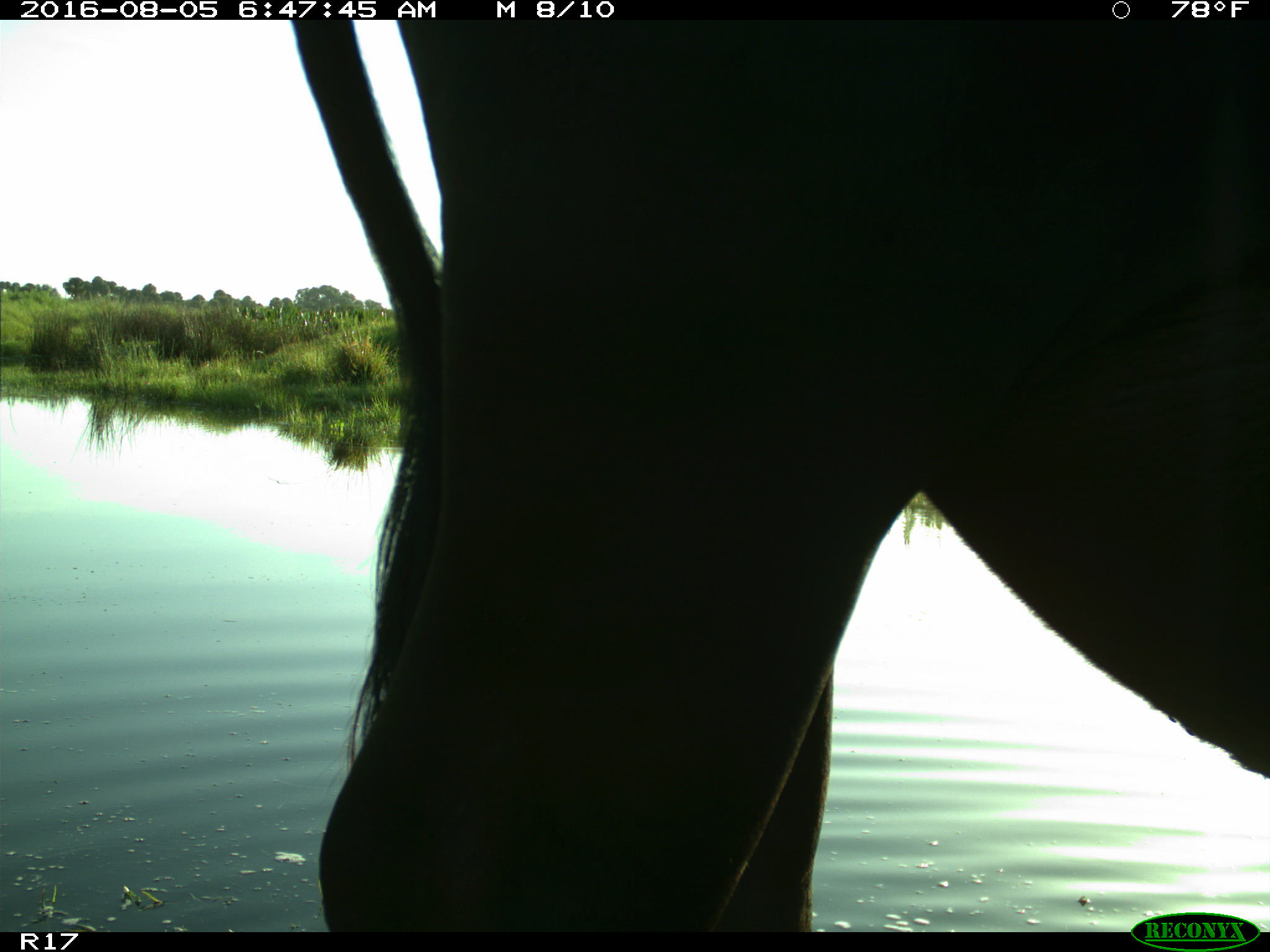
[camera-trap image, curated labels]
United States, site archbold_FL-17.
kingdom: Animalia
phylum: Chordata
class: Mammalia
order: Artiodactyla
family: Bovidae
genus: Bos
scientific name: Bos taurus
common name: domestic cow